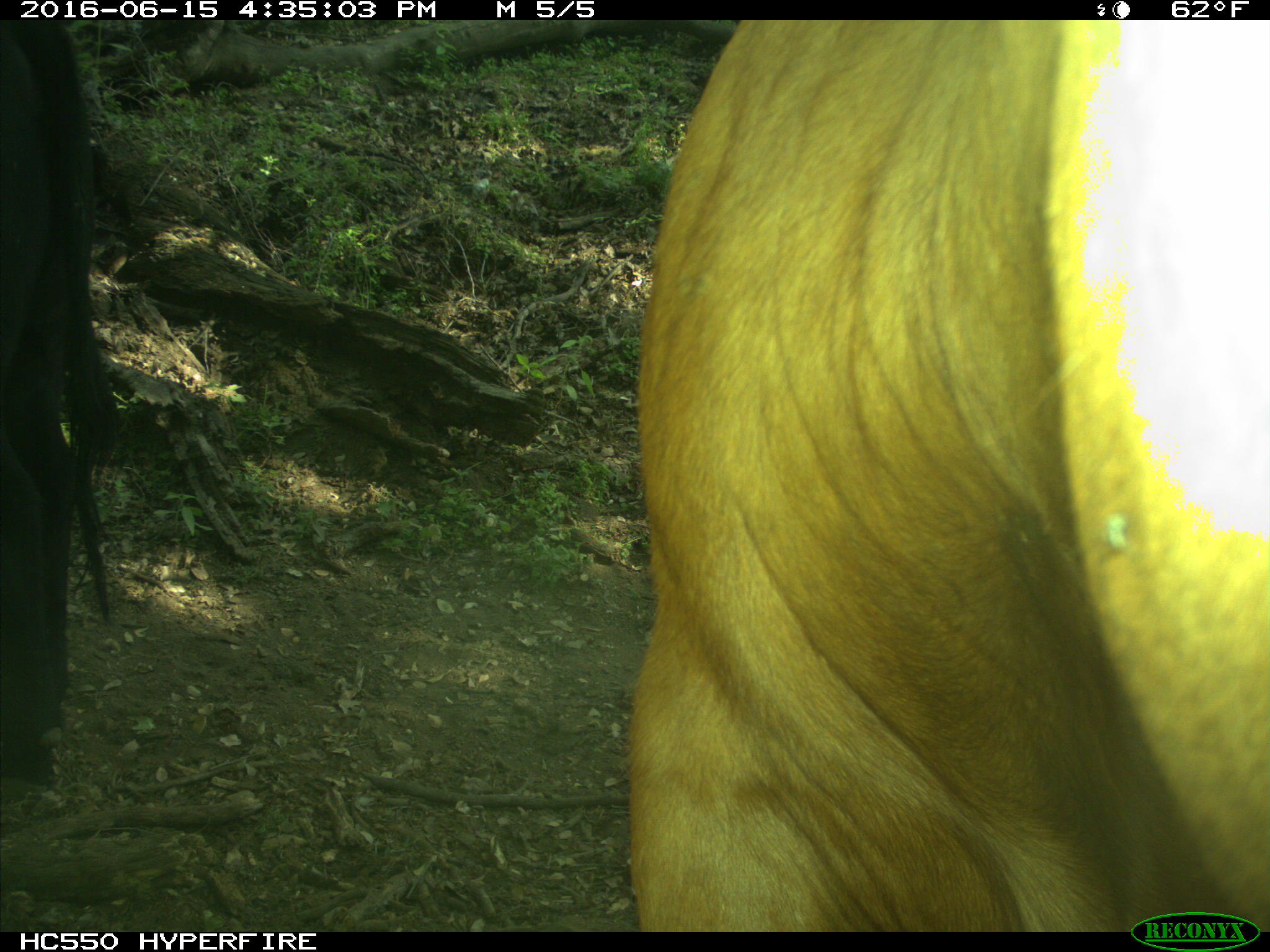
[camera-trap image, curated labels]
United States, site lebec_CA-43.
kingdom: Animalia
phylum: Chordata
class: Mammalia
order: Artiodactyla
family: Bovidae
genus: Bos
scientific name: Bos taurus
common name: domestic cow